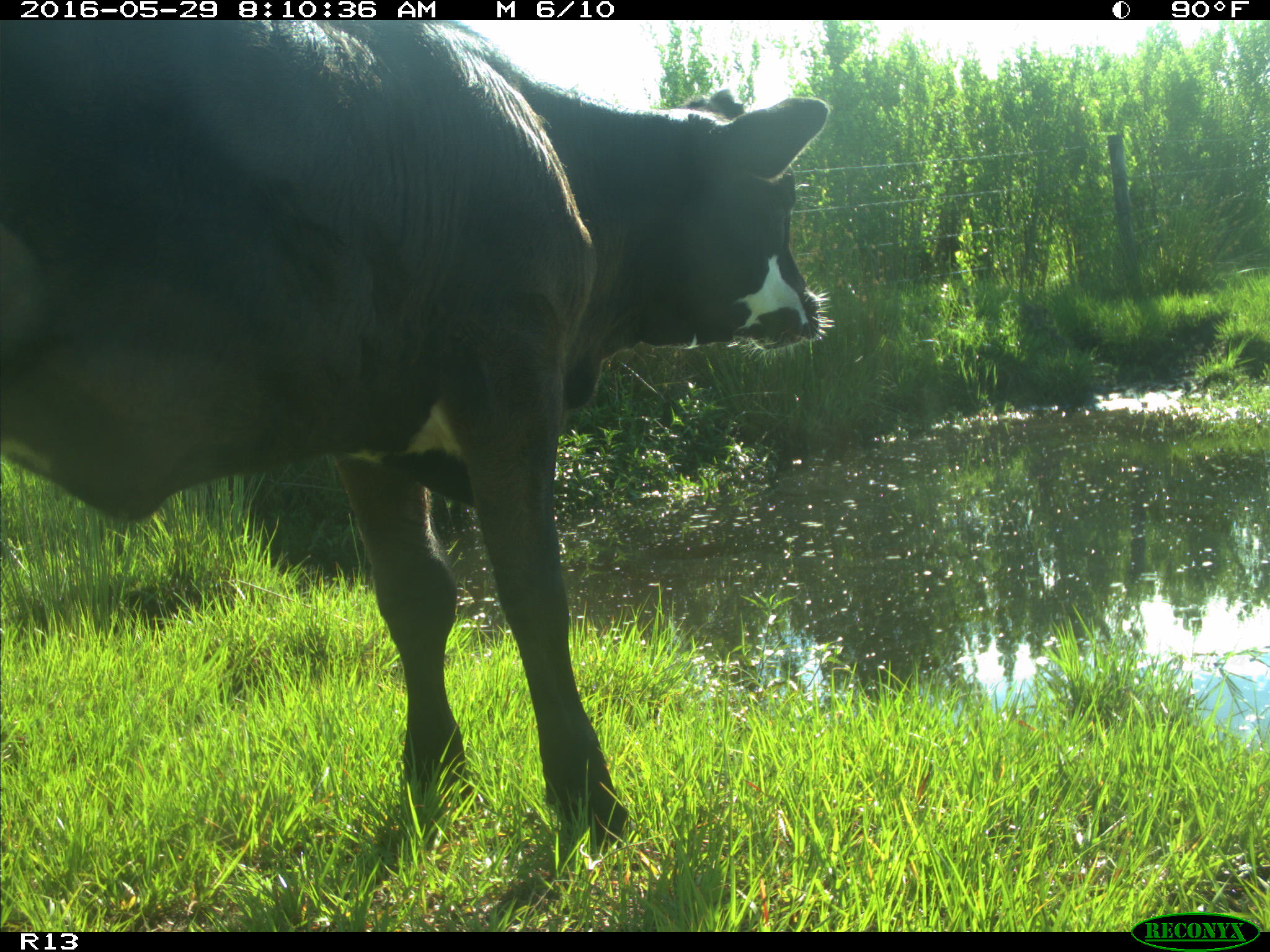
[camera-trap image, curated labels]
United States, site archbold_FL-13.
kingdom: Animalia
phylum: Chordata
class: Mammalia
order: Artiodactyla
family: Bovidae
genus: Bos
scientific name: Bos taurus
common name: domestic cow